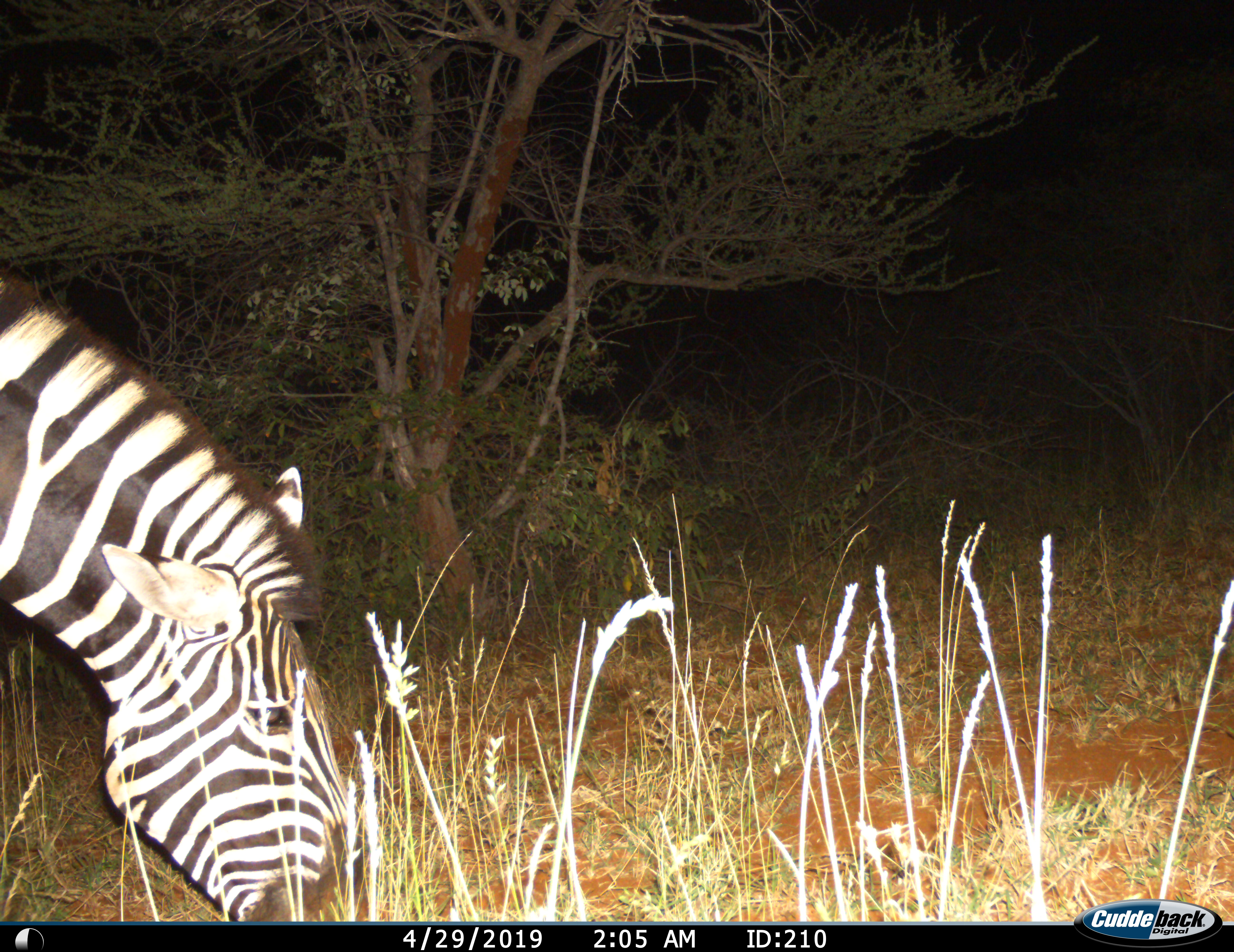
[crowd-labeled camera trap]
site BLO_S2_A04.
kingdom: Animalia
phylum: Chordata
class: Mammalia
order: Perissodactyla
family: Equidae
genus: Equus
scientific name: Equus quagga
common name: plains zebra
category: zebraplains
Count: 1.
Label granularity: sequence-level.